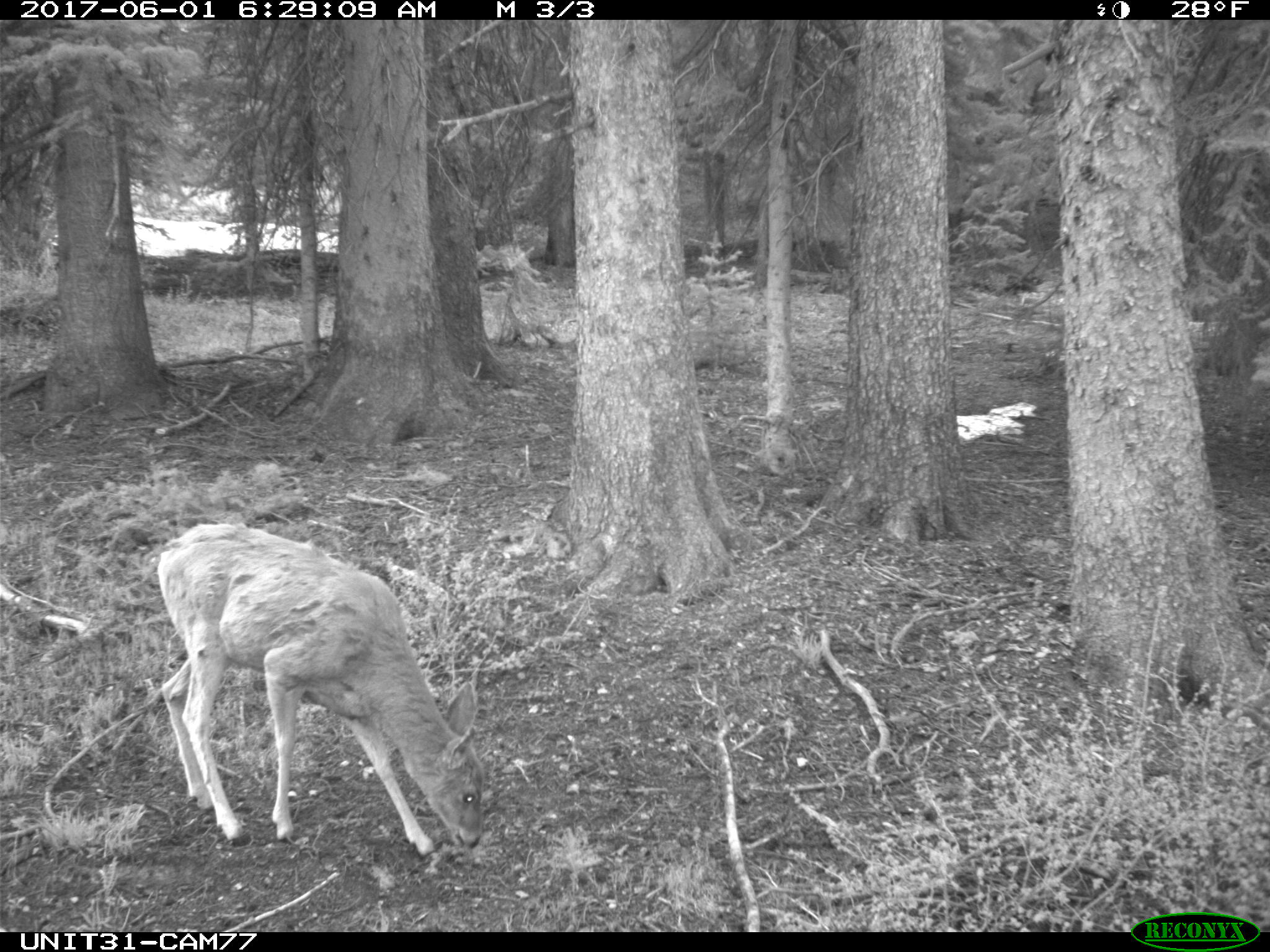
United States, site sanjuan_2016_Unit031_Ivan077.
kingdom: Animalia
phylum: Chordata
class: Mammalia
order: Artiodactyla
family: Cervidae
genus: Odocoileus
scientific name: Odocoileus hemionus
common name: mule deer